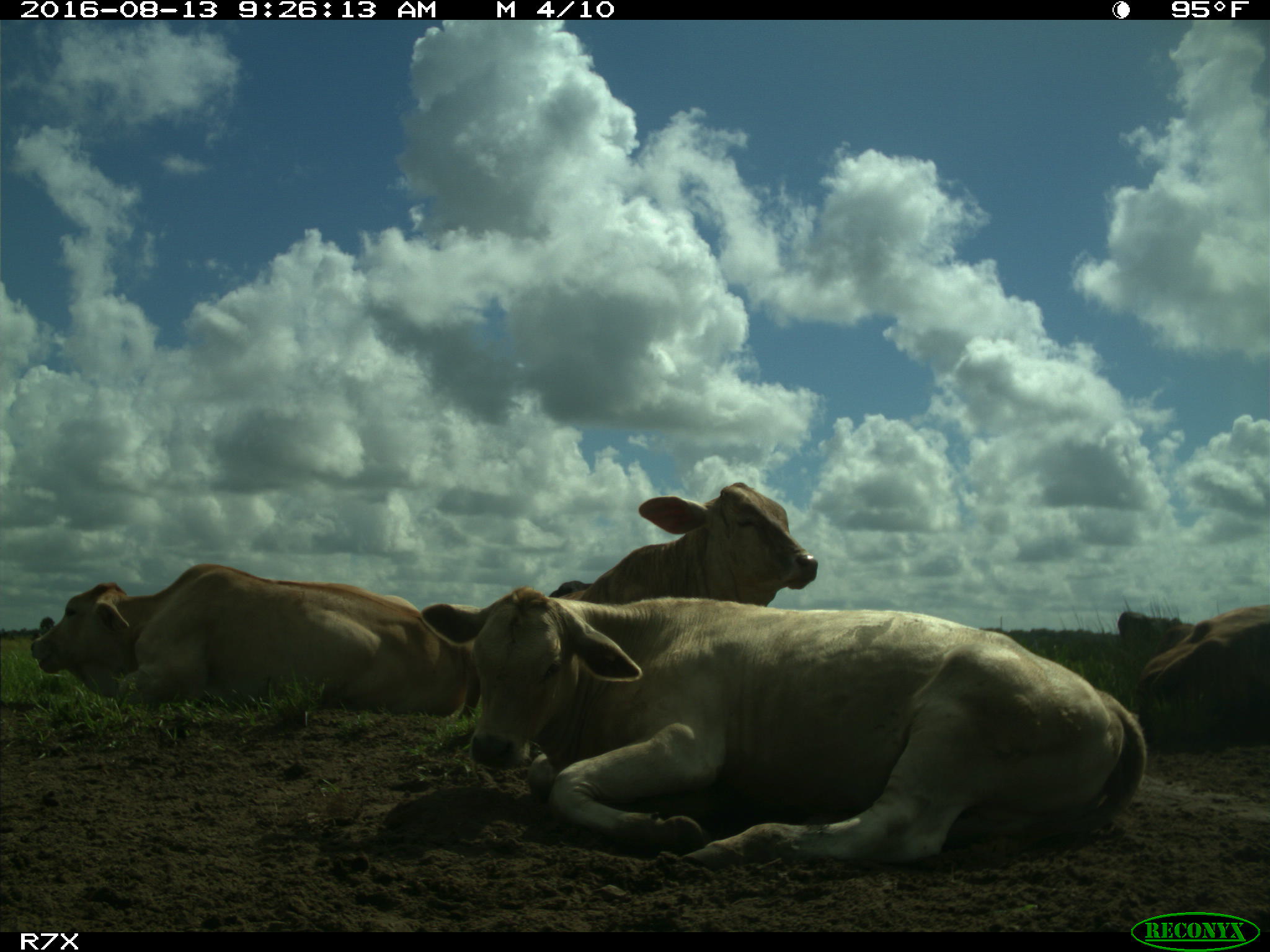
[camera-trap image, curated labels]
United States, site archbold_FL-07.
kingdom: Animalia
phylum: Chordata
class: Mammalia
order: Artiodactyla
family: Bovidae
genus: Bos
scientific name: Bos taurus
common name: domestic cow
Bos taurus (domestic cow).